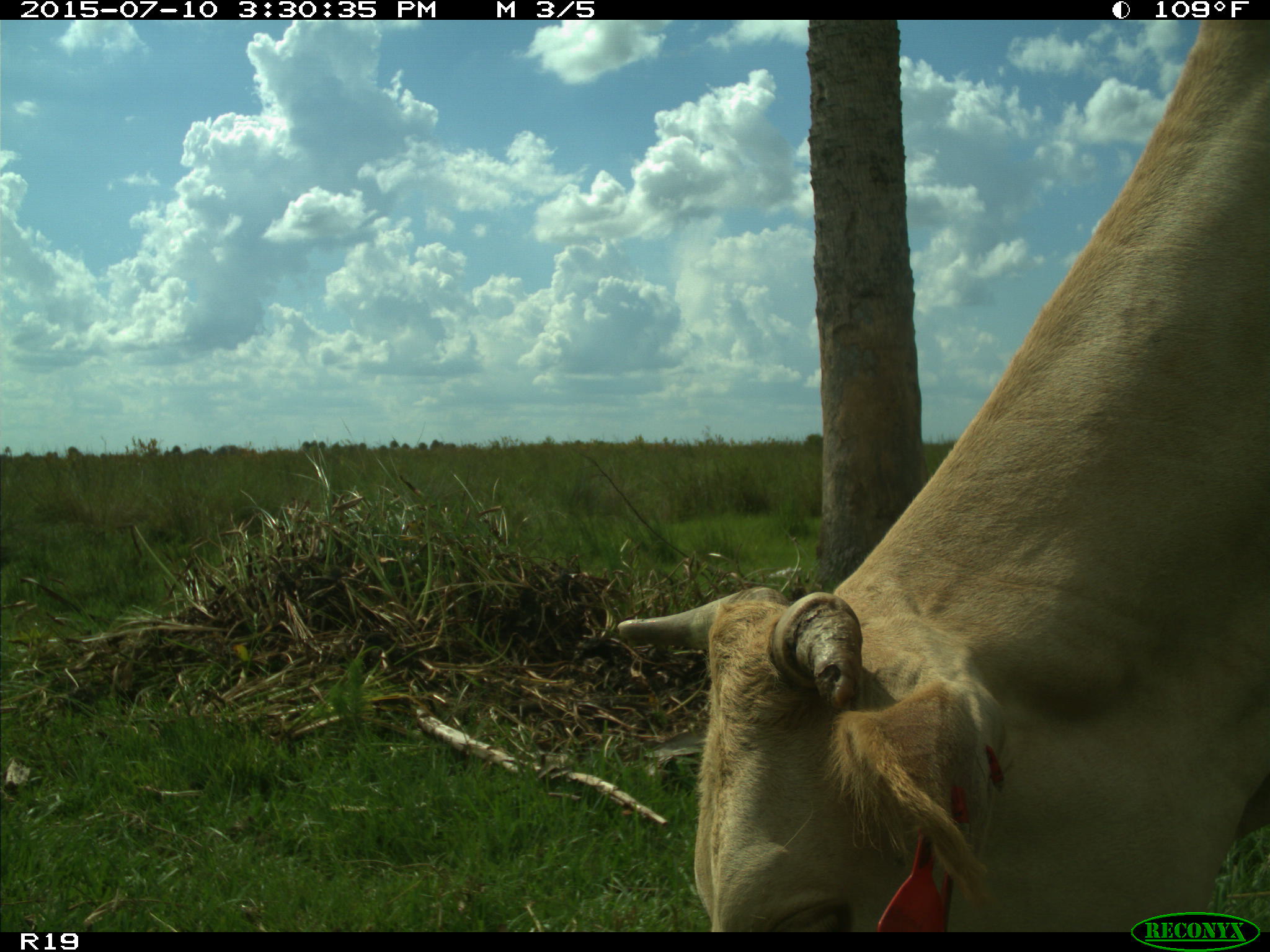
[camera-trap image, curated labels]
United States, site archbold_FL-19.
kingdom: Animalia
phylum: Chordata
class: Mammalia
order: Artiodactyla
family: Bovidae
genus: Bos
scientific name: Bos taurus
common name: domestic cow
Bos taurus (domestic cow).